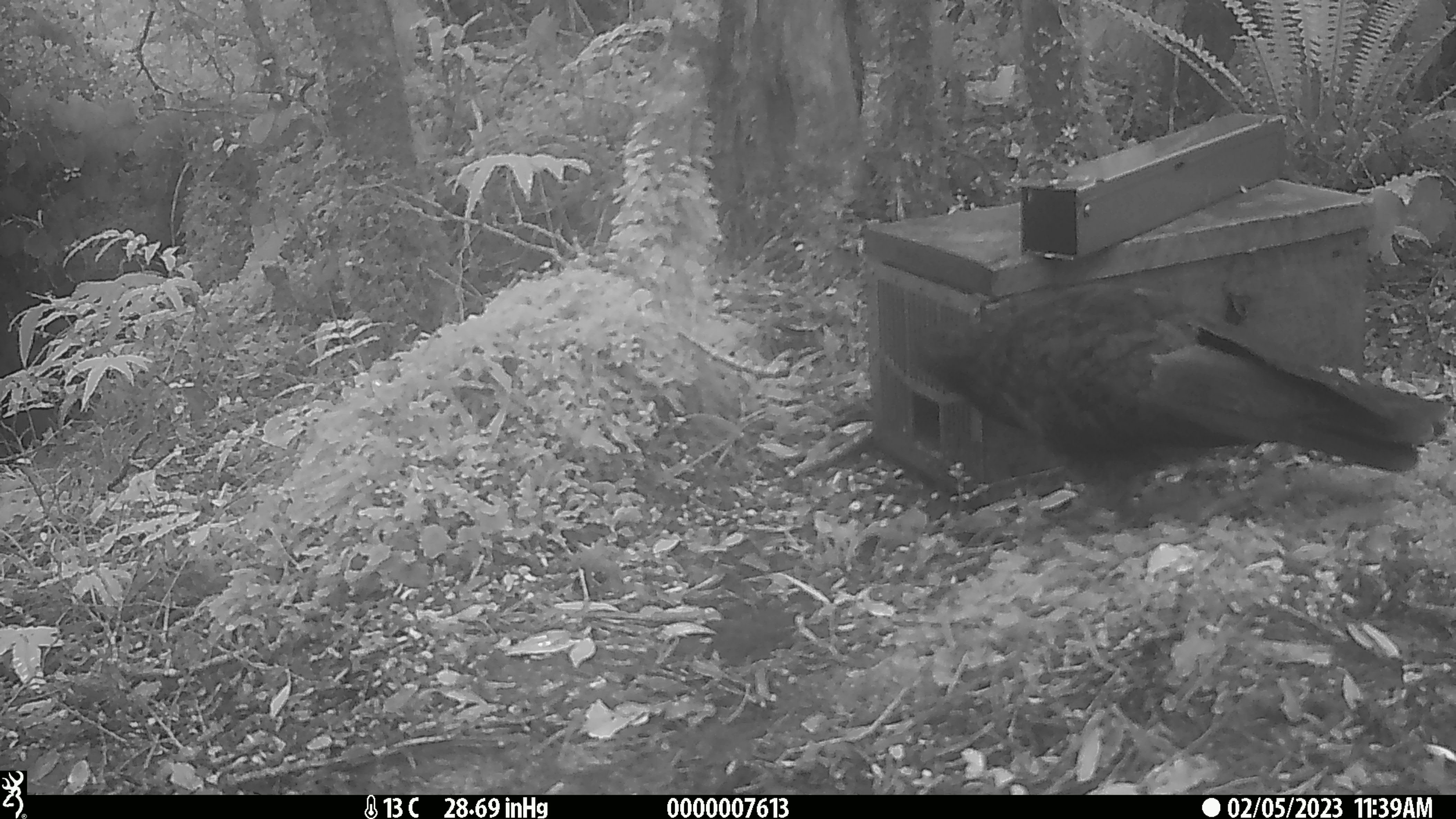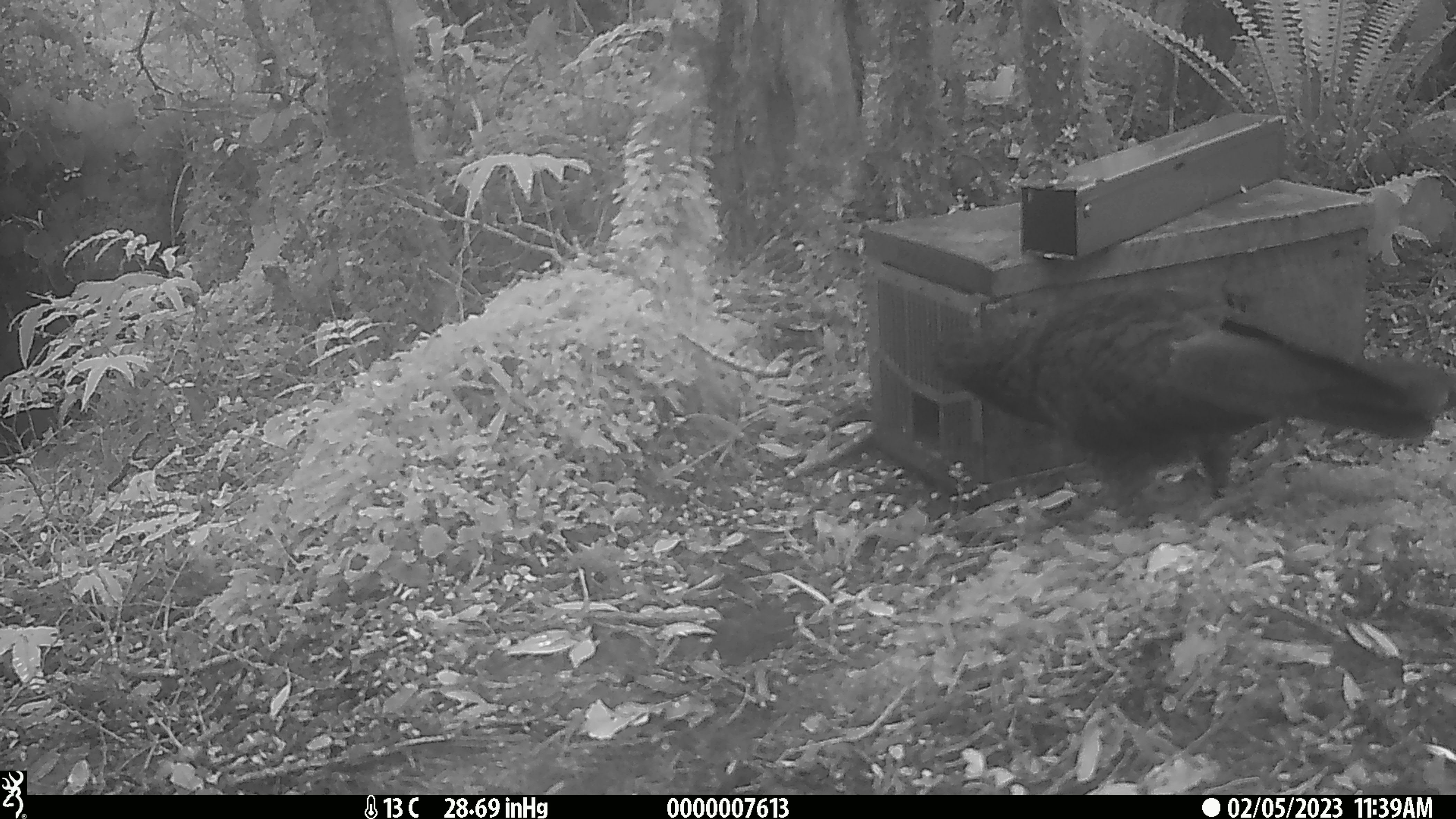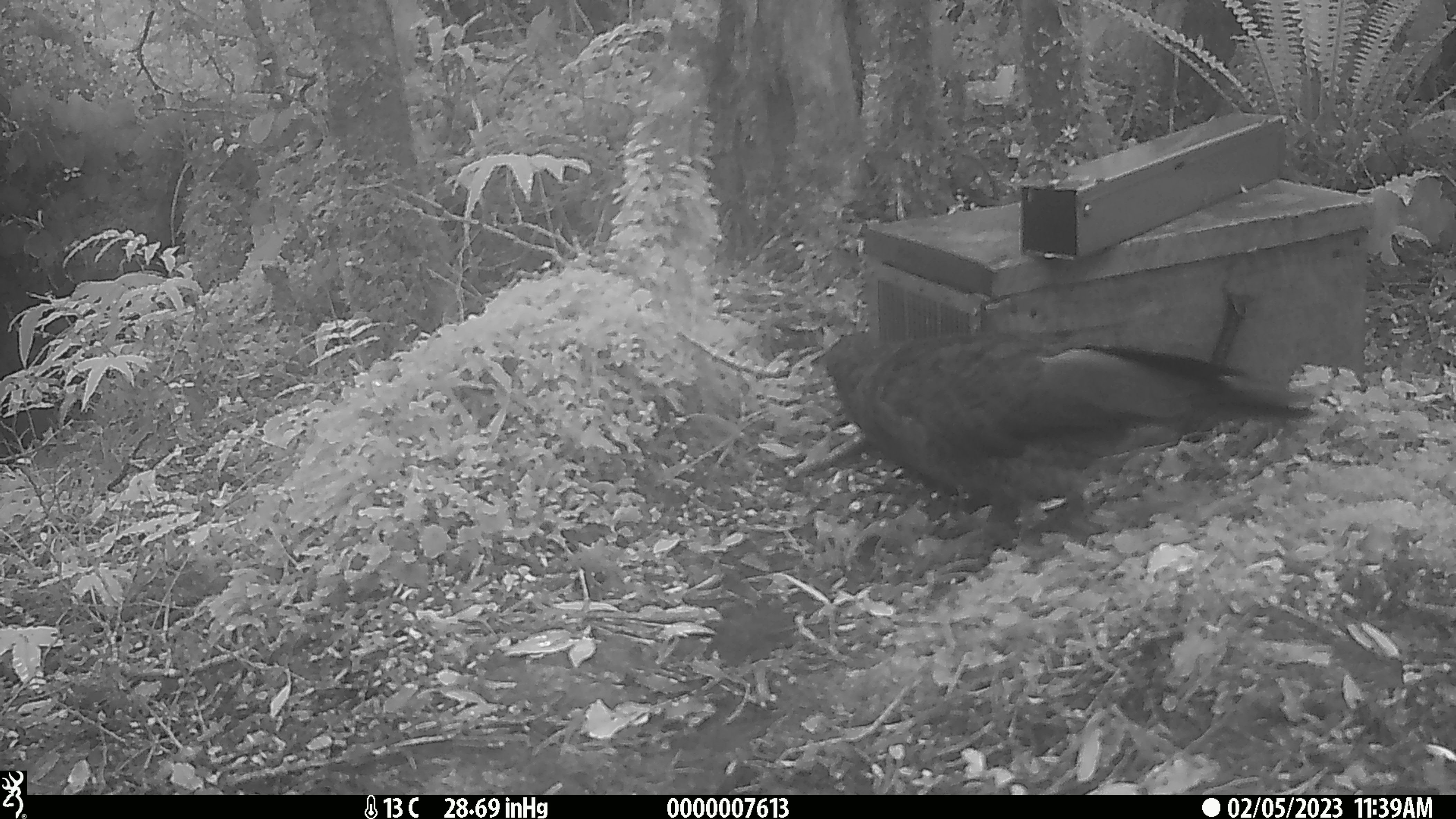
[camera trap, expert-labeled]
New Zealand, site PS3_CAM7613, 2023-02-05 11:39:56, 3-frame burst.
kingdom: Animalia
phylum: Chordata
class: Aves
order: Psittaciformes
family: Strigopidae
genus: Nestor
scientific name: Nestor notabilis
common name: kea